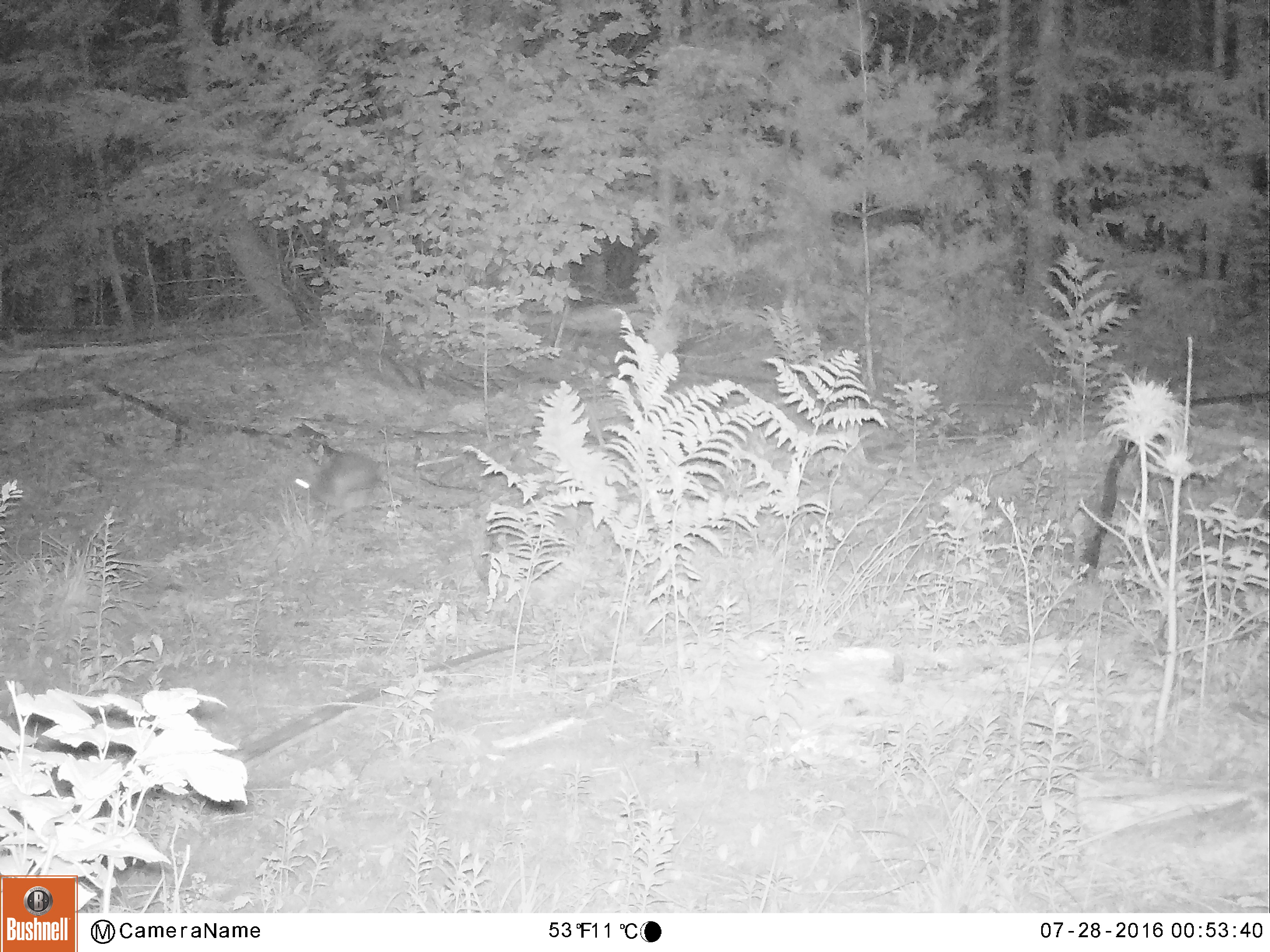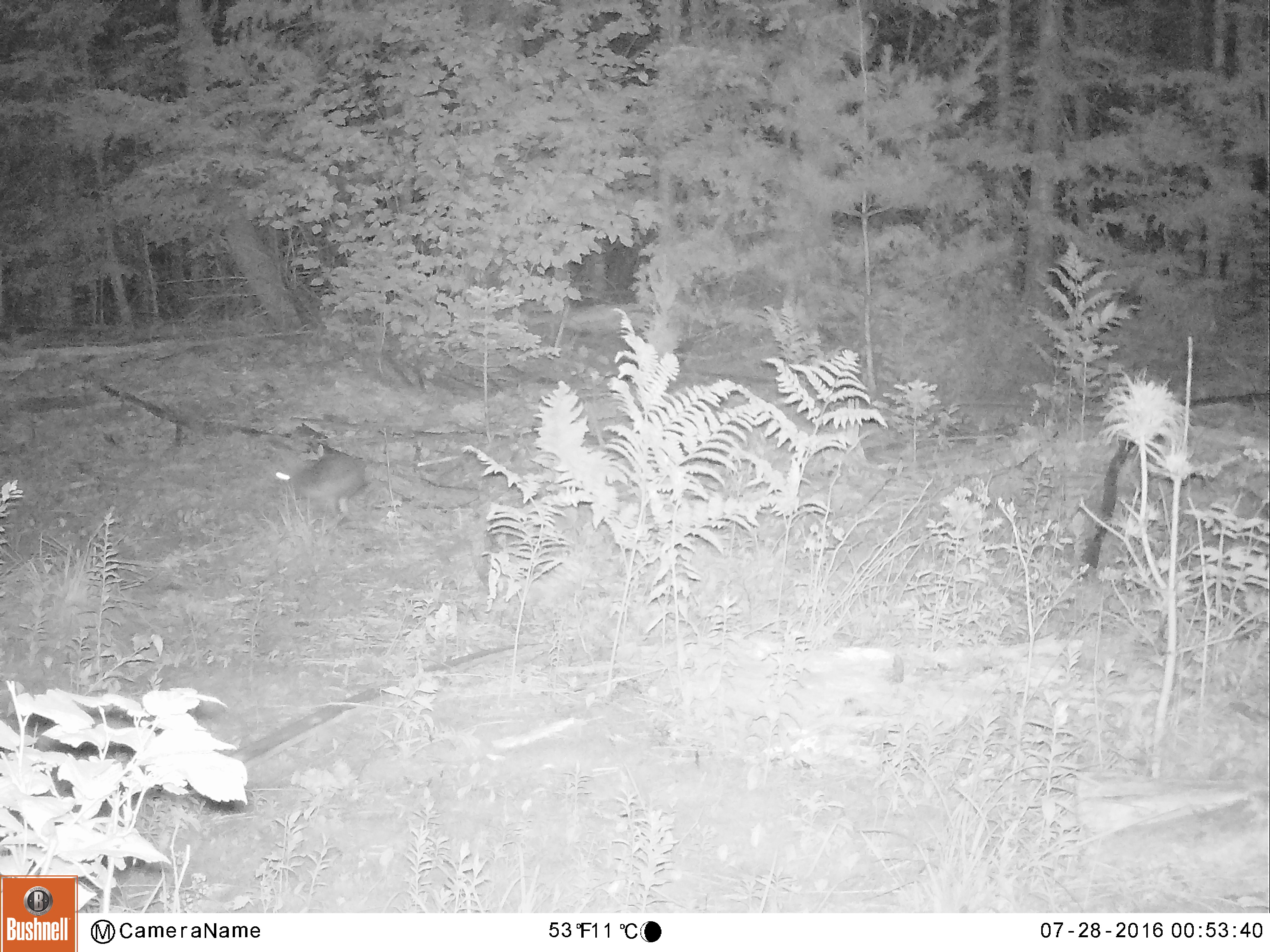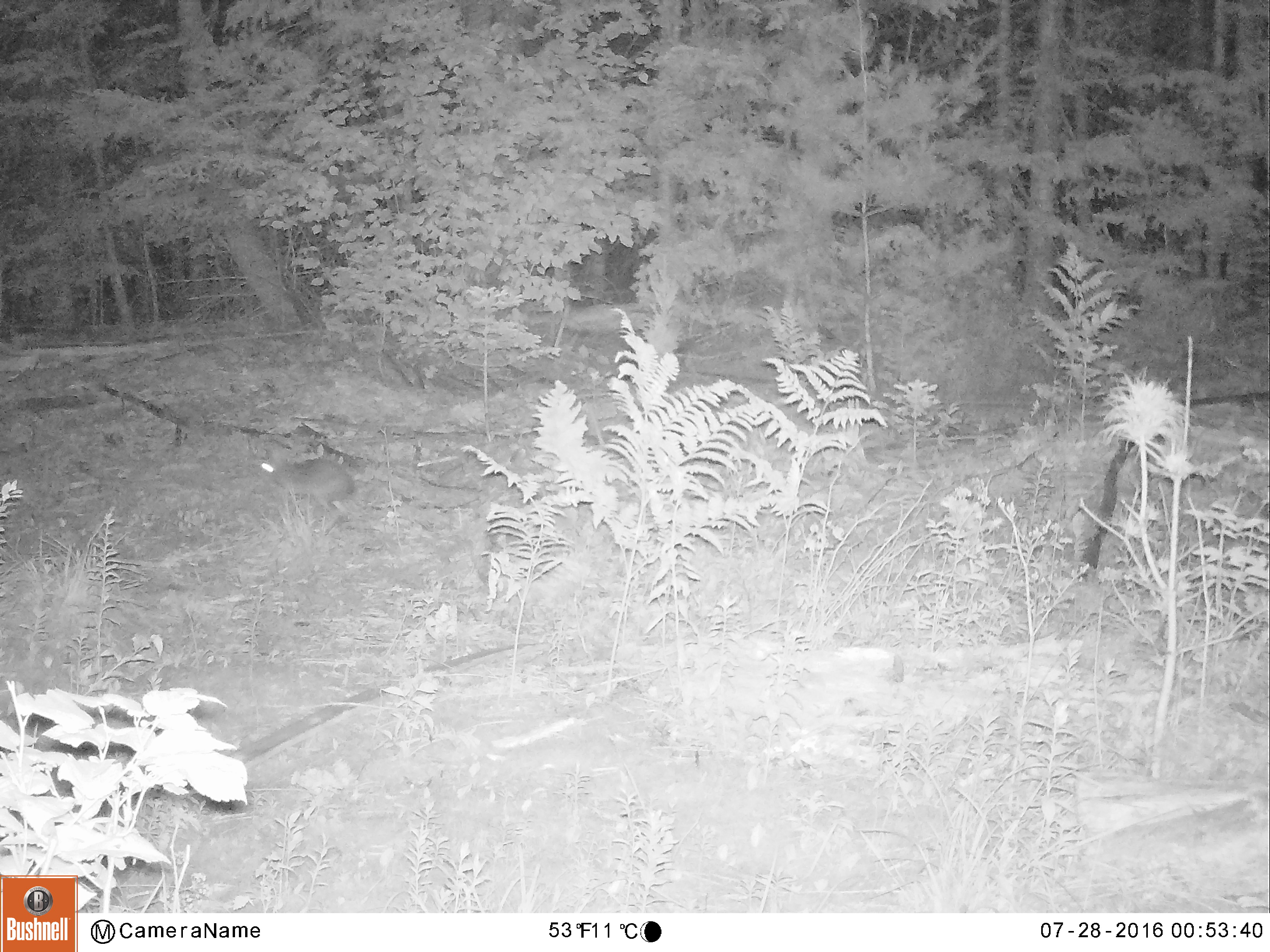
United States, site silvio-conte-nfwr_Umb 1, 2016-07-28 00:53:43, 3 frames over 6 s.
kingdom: Animalia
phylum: Chordata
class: Mammalia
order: Lagomorpha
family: Leporidae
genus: Lepus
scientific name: Lepus americanus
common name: snowshoe hare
Snowshoe hare (Lepus americanus).